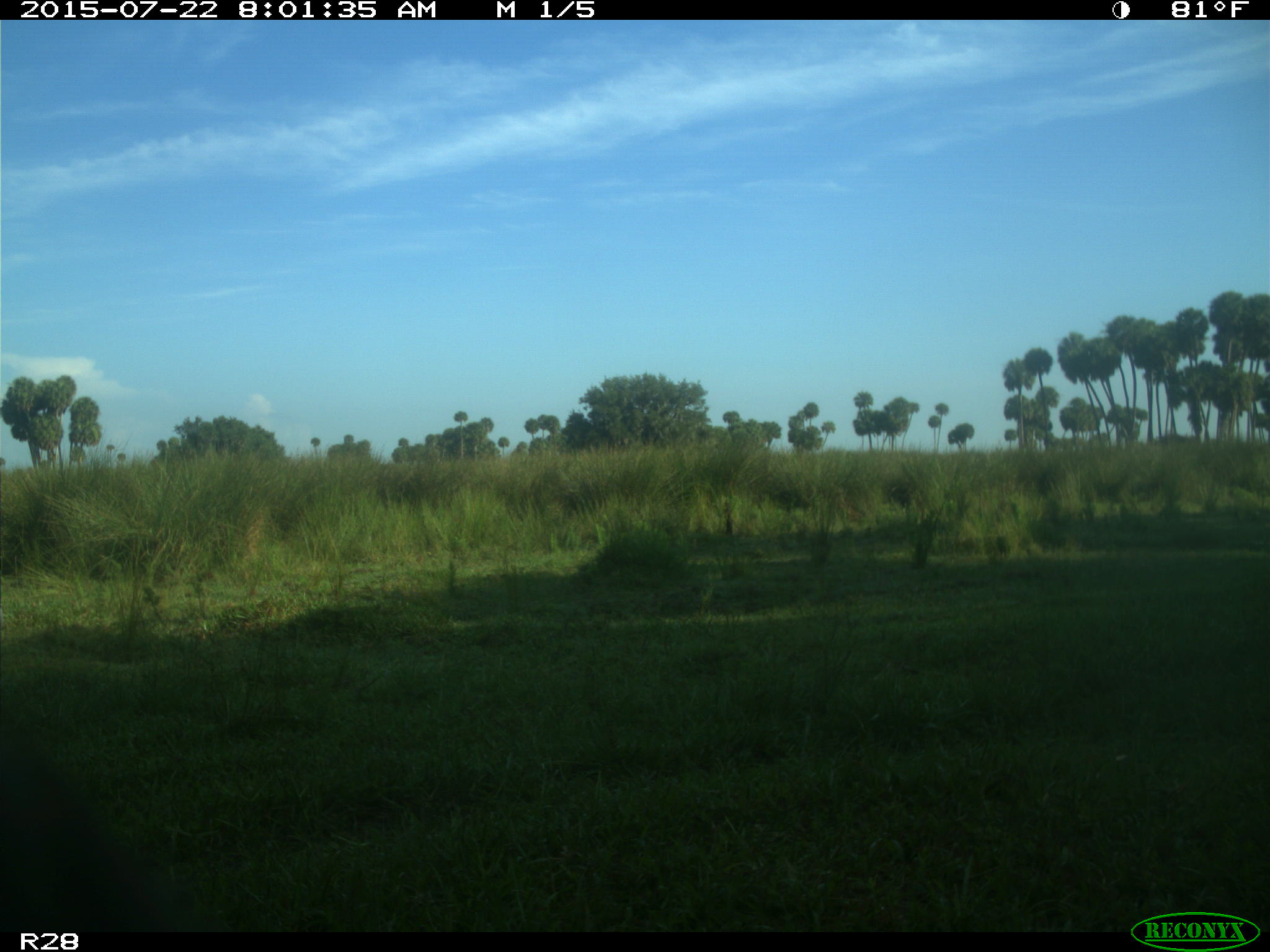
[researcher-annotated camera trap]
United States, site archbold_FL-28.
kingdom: Animalia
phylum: Chordata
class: Mammalia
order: Artiodactyla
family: Bovidae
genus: Bos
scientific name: Bos taurus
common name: domestic cow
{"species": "Bos taurus (domestic cow)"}